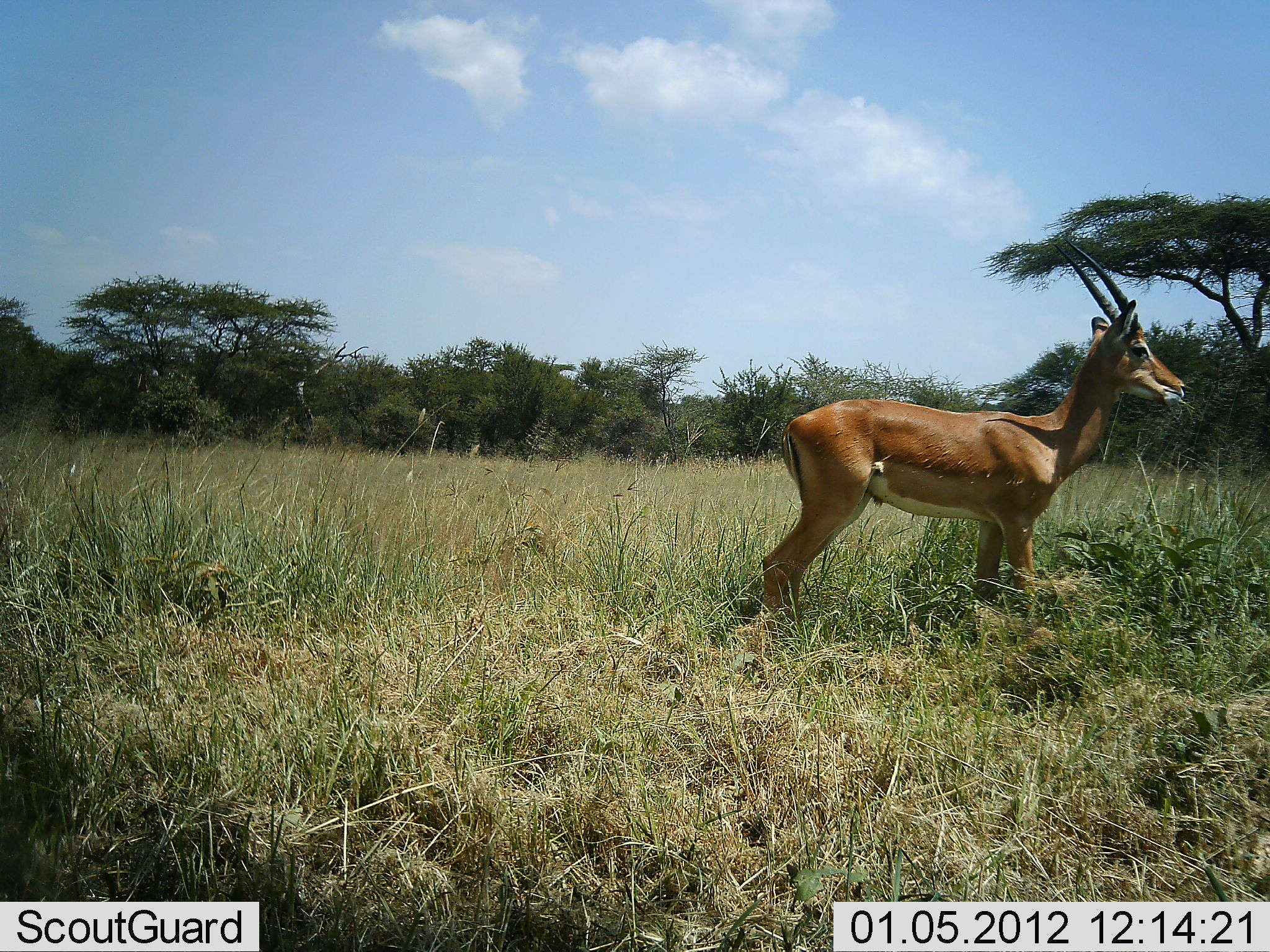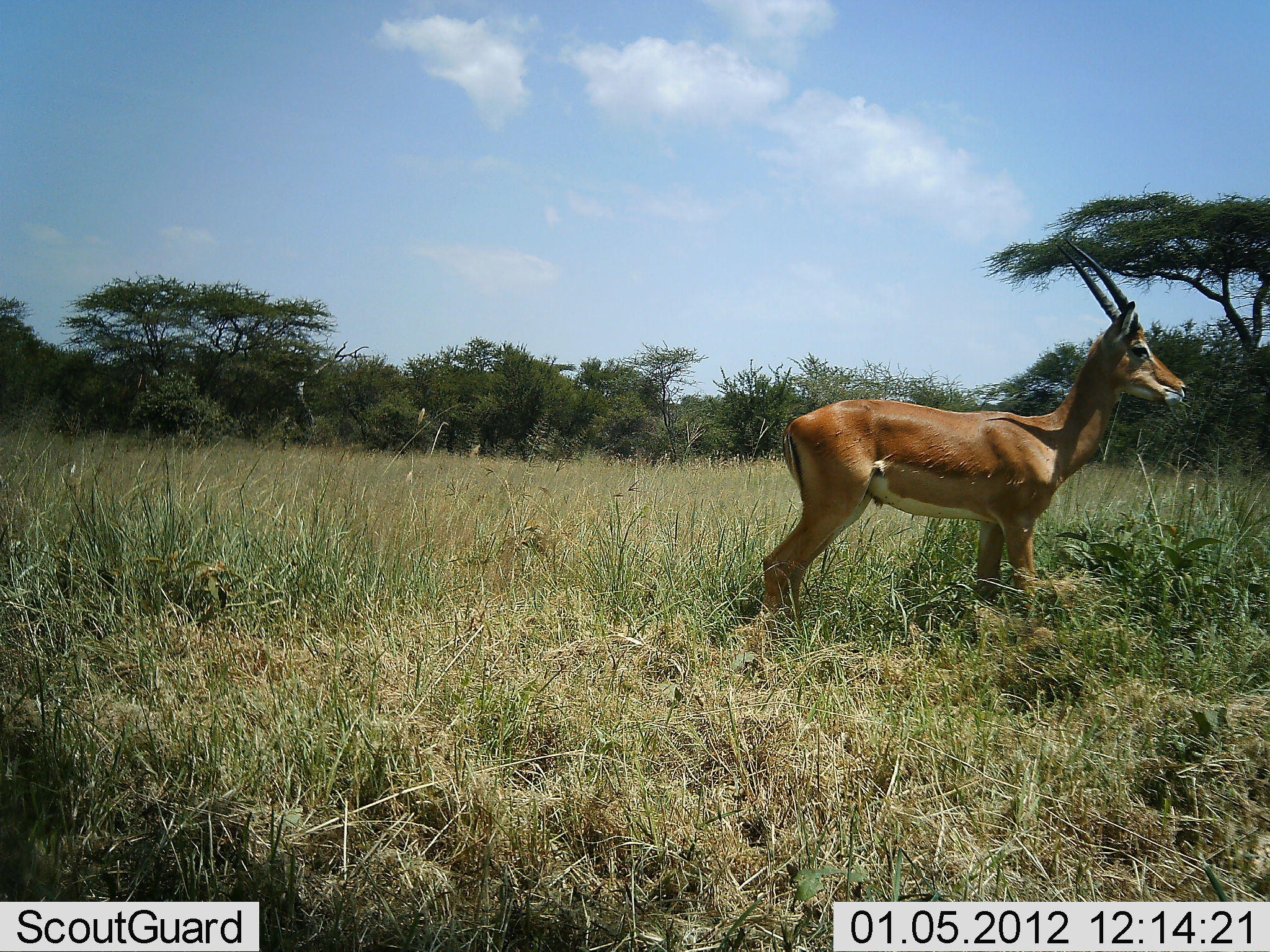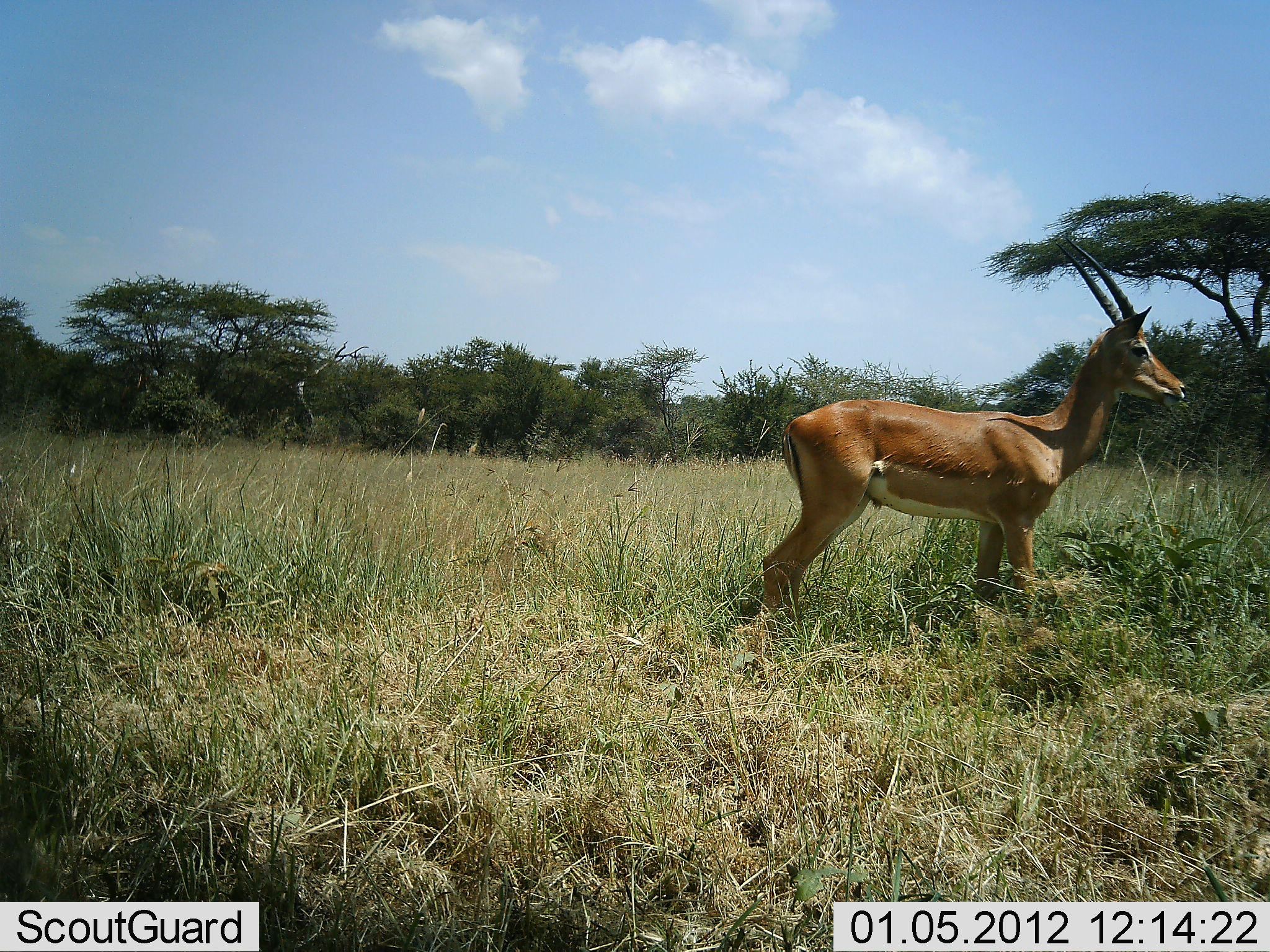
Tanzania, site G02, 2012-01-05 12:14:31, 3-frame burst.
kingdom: Animalia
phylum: Chordata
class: Mammalia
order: Artiodactyla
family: Bovidae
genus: Nanger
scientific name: Nanger granti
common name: grant's gazelle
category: gazellegrants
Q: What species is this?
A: Gazellegrants (grant's gazelle) (Nanger granti).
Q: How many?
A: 1.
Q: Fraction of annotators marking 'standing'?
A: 100%.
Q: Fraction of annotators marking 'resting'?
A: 0%.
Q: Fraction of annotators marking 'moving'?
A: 0%.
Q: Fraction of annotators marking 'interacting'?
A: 0%.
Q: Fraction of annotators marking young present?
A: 0%.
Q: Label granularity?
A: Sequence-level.